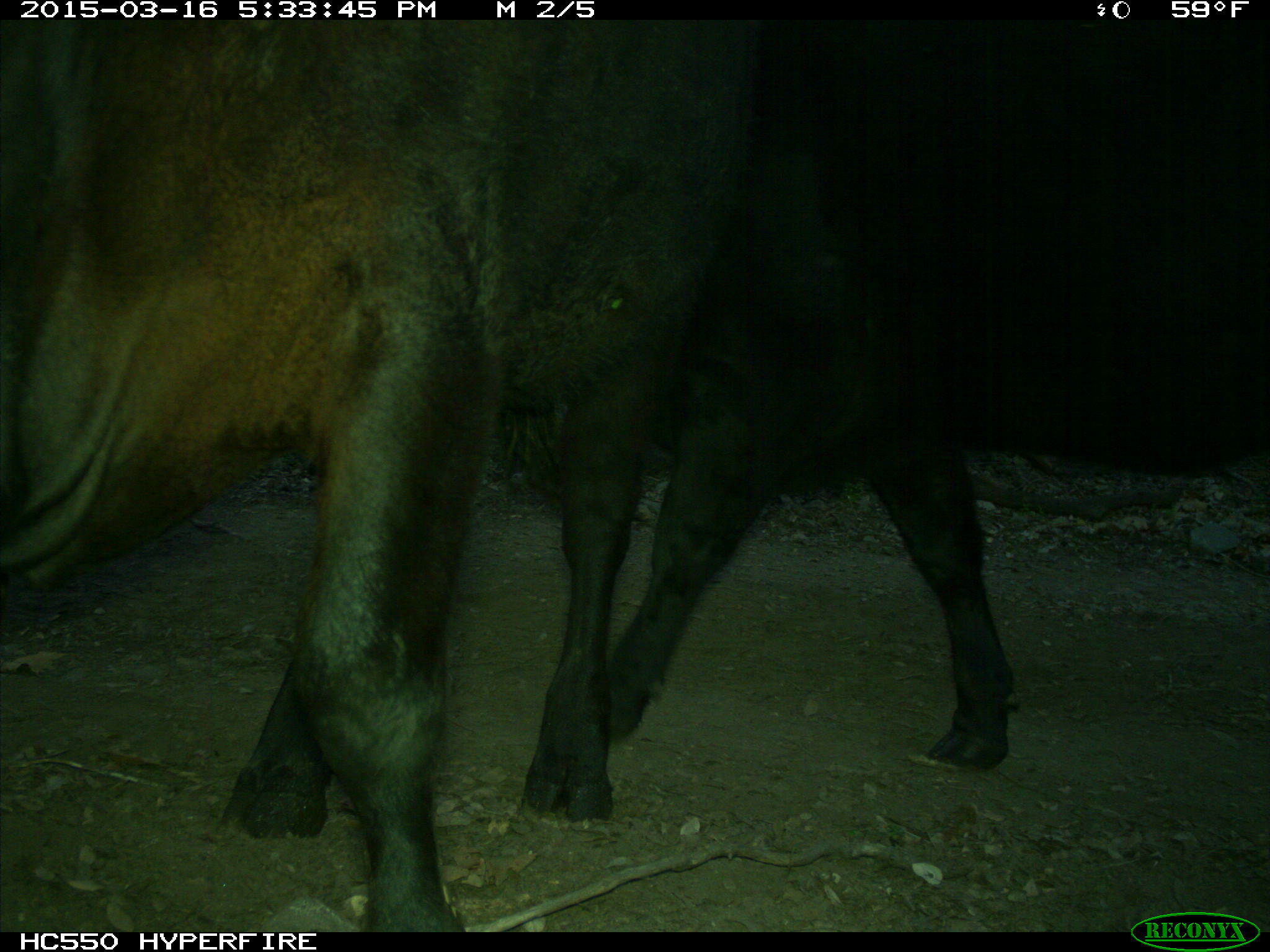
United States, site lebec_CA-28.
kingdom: Animalia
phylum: Chordata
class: Mammalia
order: Artiodactyla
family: Bovidae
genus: Bos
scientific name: Bos taurus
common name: domestic cow